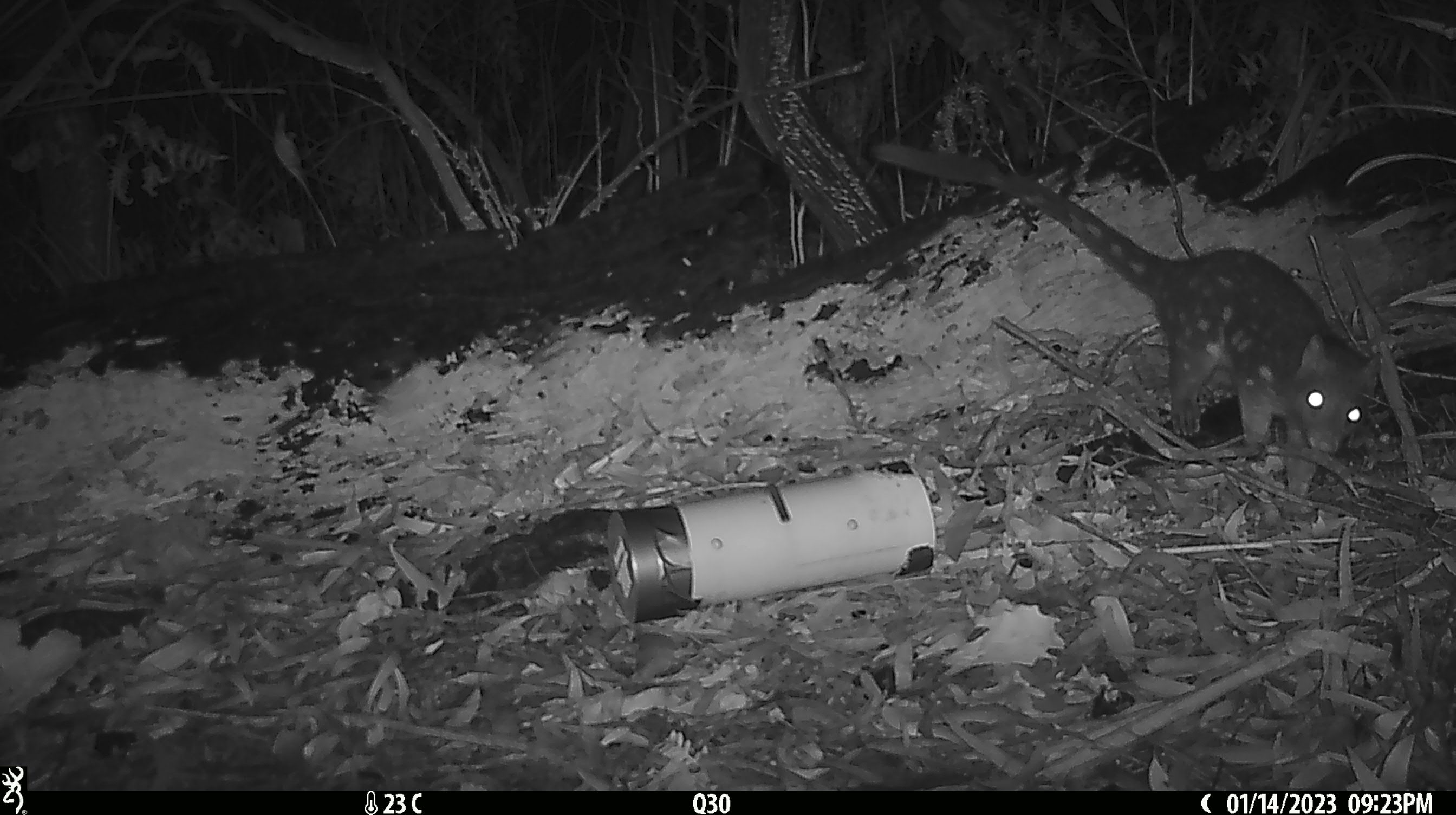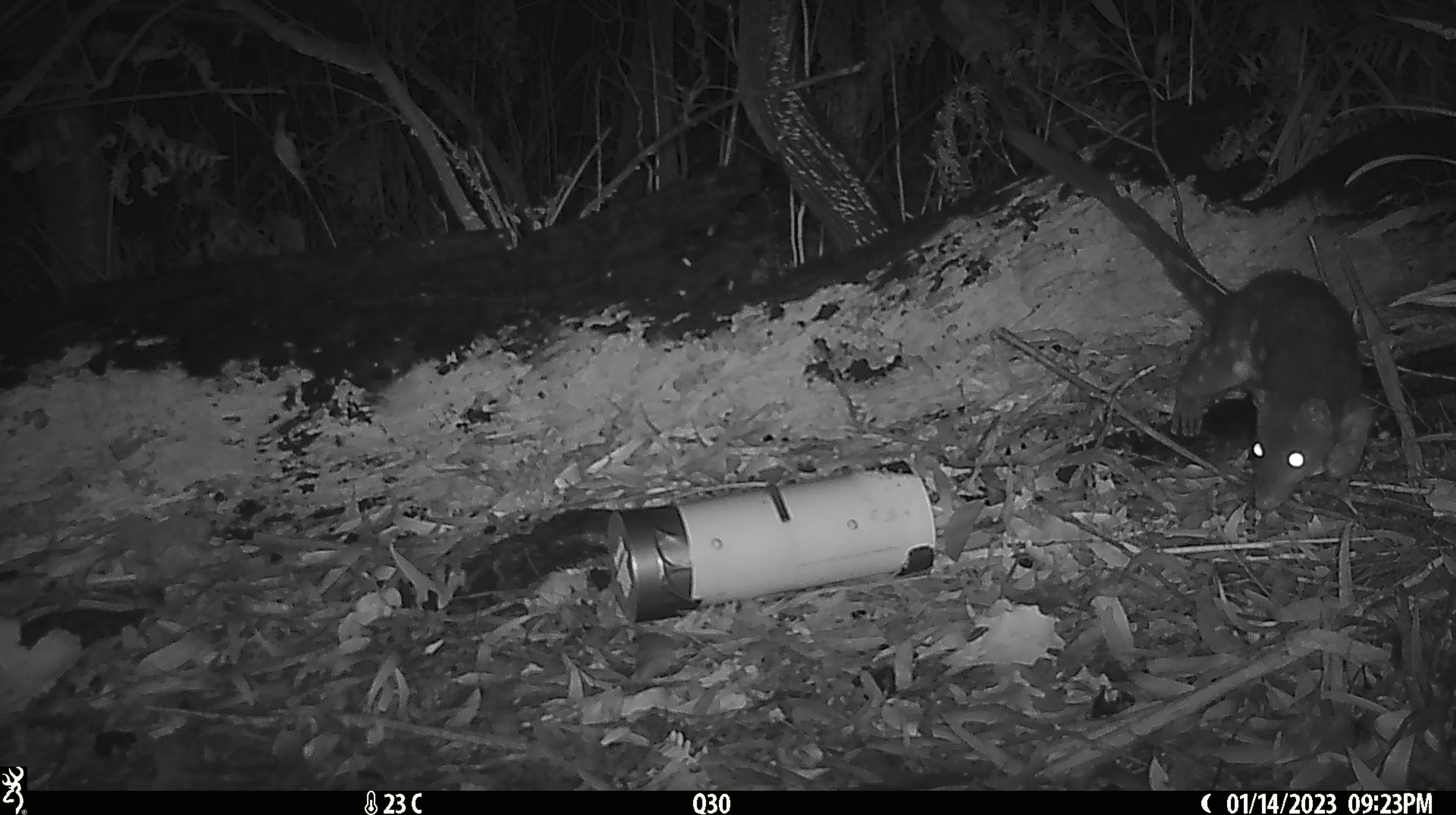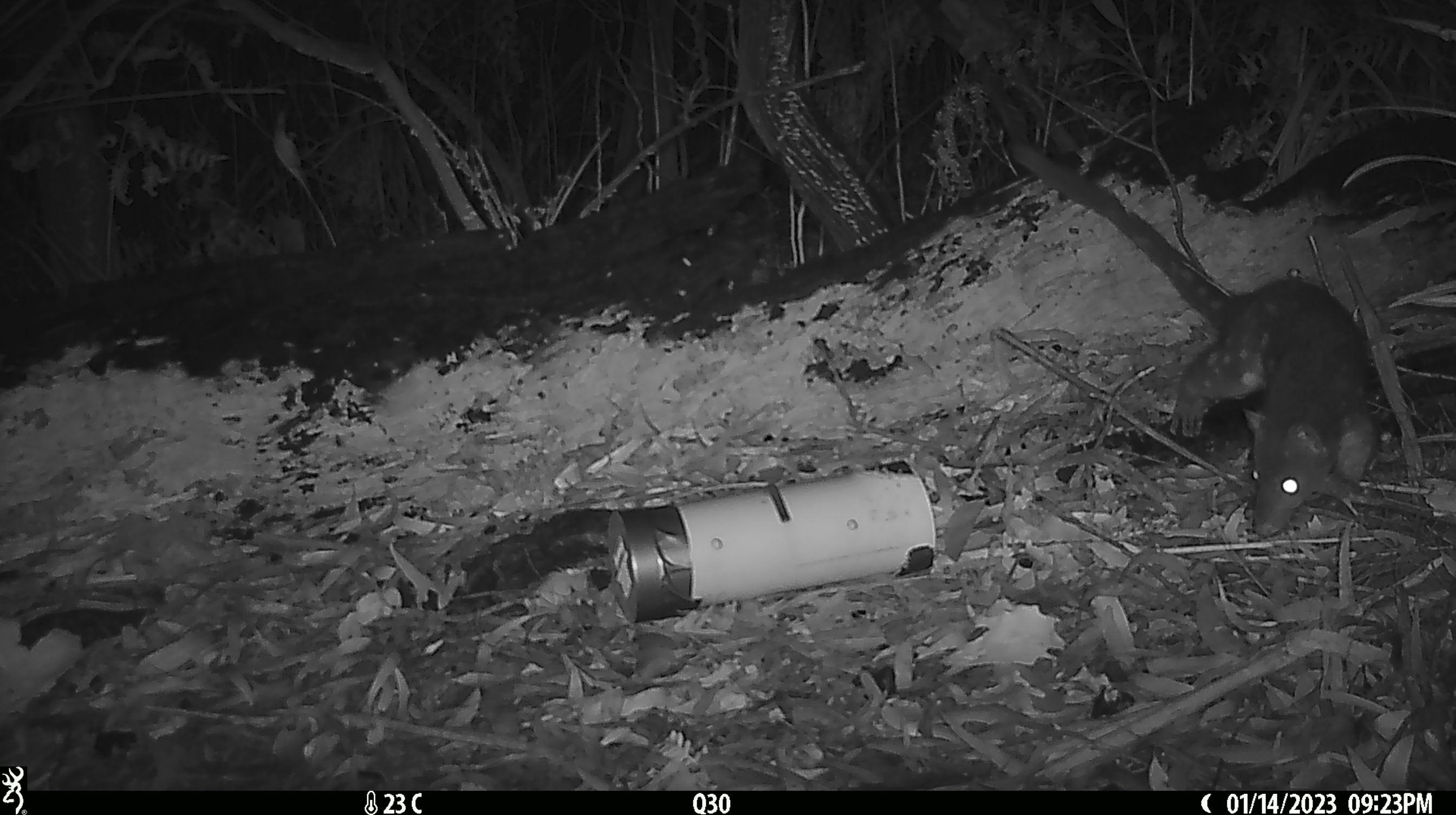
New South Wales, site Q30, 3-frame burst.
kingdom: Animalia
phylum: Chordata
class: Mammalia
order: Dasyuromorphia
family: Dasyuridae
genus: Dasyurus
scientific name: Dasyurus maculatus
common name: spotted-tailed quoll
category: quoll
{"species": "quoll (spotted-tailed quoll) (Dasyurus maculatus)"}